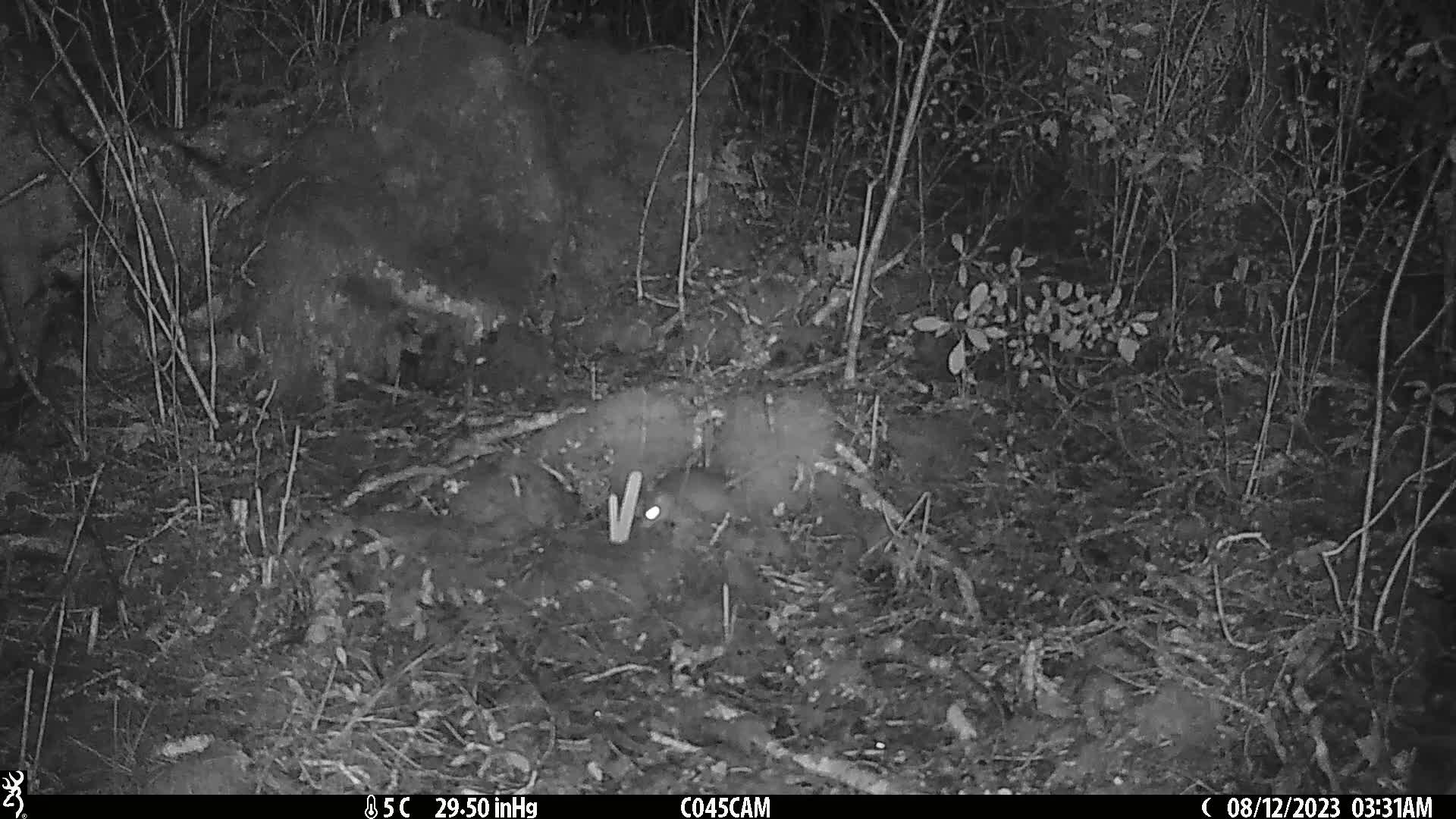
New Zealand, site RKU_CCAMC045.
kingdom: Animalia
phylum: Chordata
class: Mammalia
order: Rodentia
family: Muridae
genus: Rattus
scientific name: Rattus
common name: rat